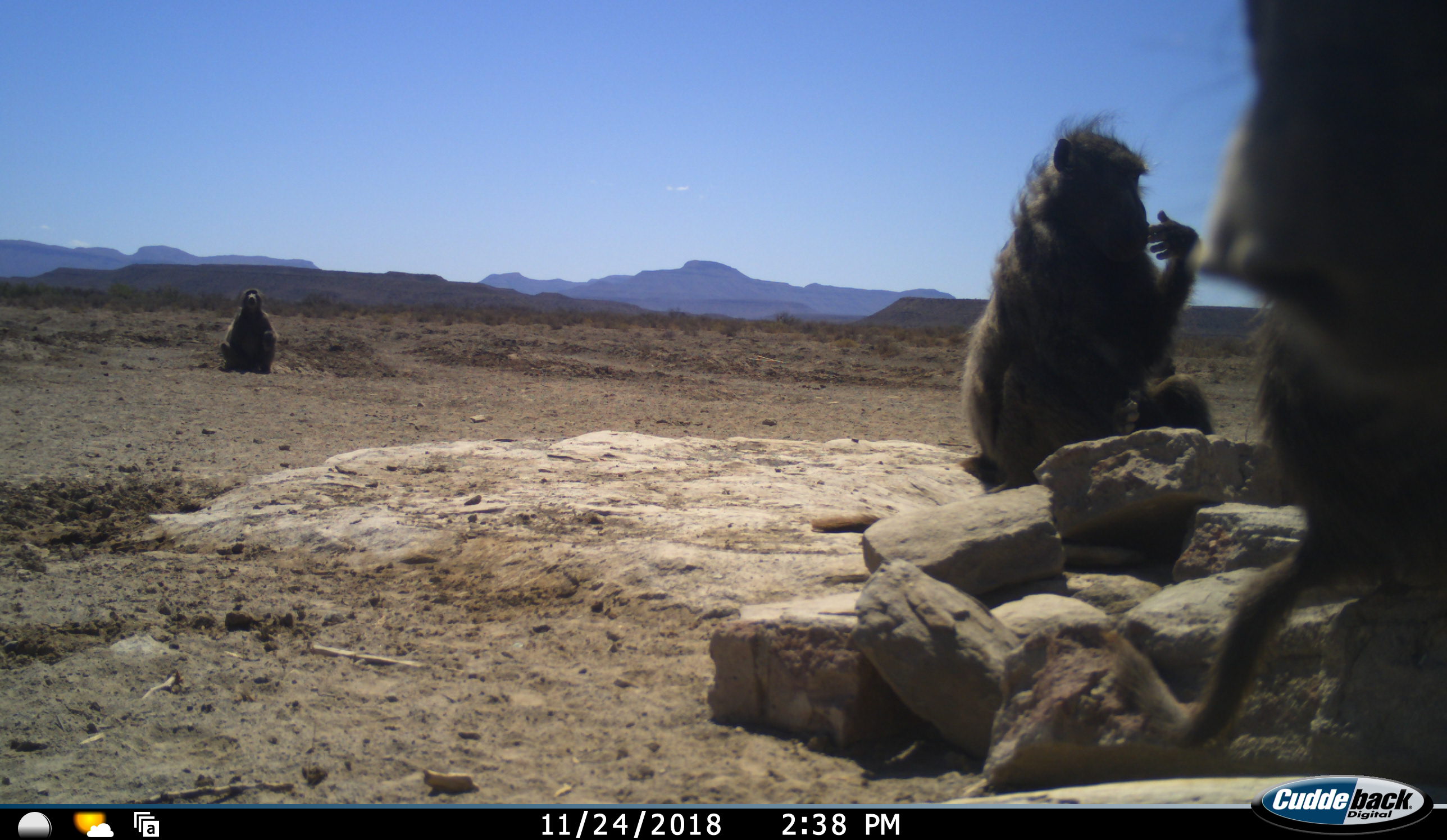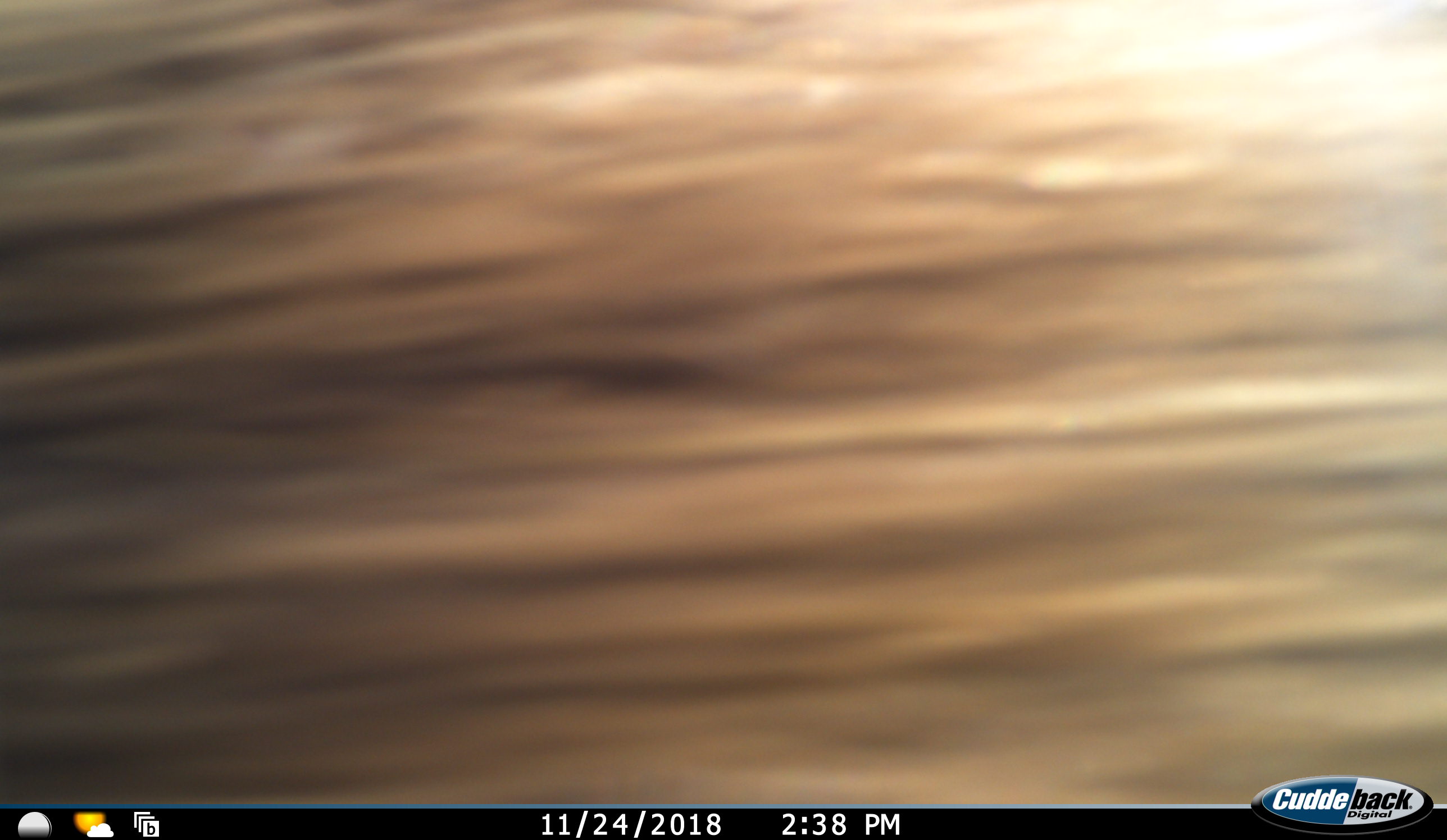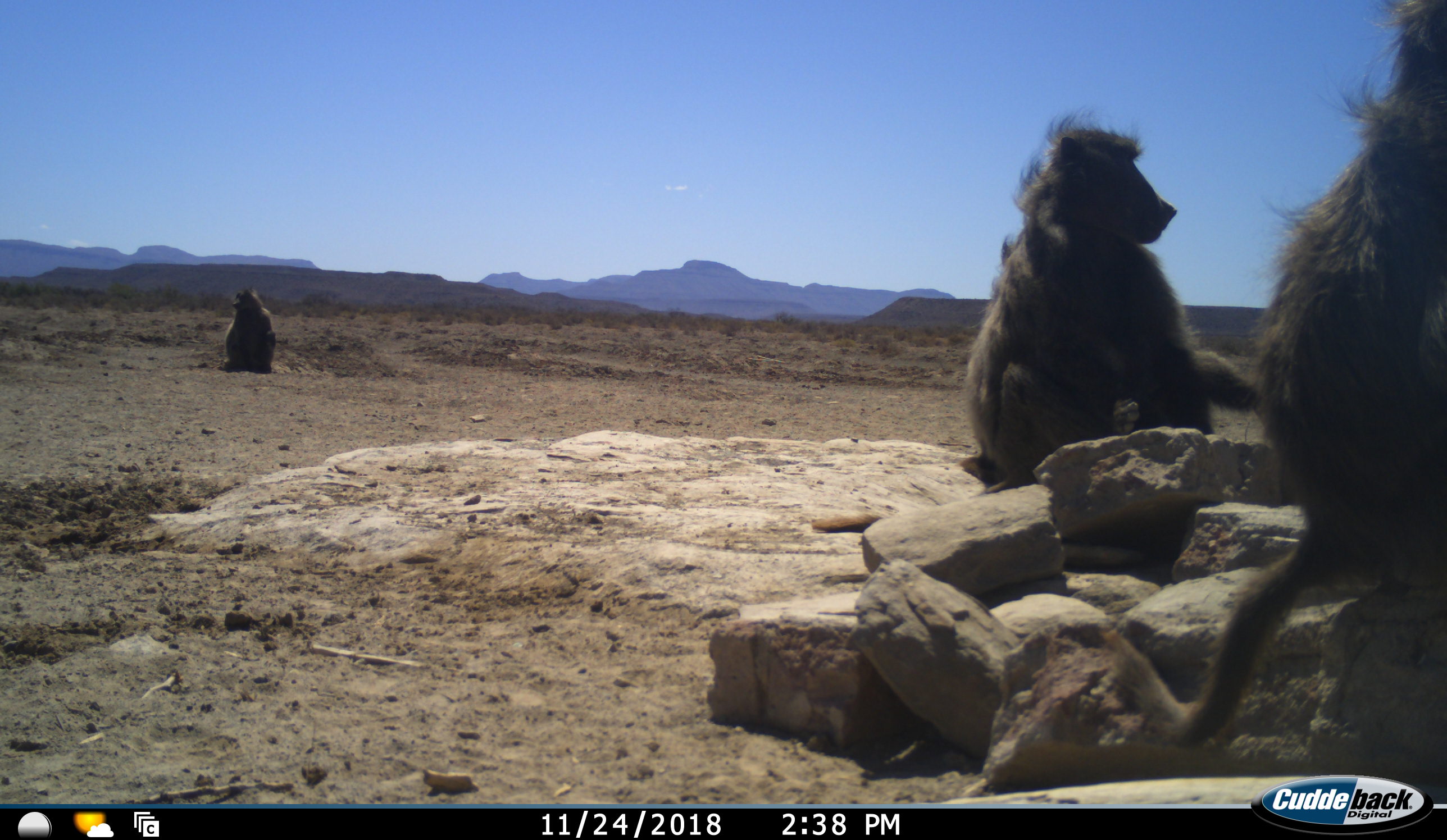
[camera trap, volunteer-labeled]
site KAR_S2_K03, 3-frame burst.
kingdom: Animalia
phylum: Chordata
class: Mammalia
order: Primates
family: Cercopithecidae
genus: Papio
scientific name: Papio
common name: baboon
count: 3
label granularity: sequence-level